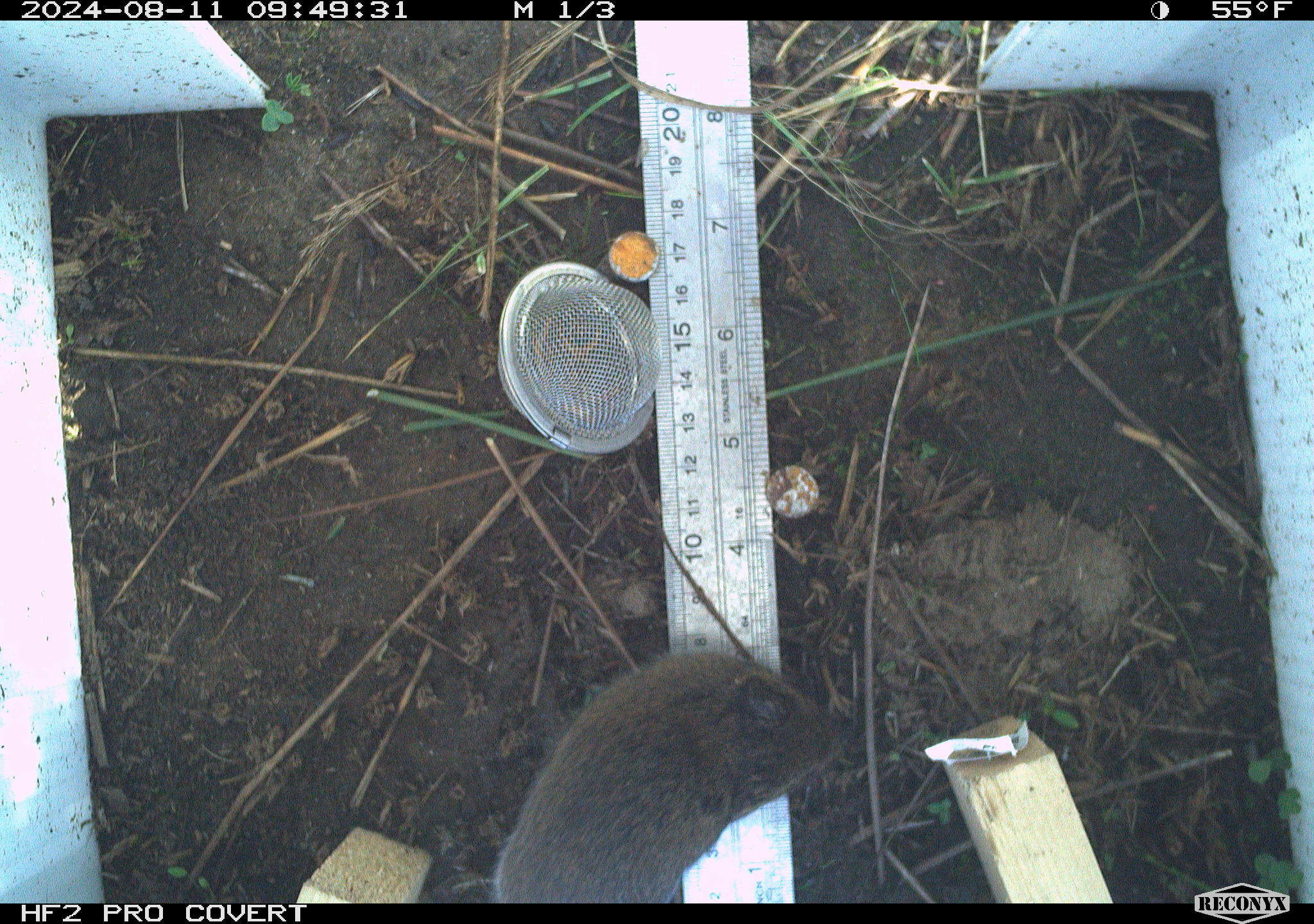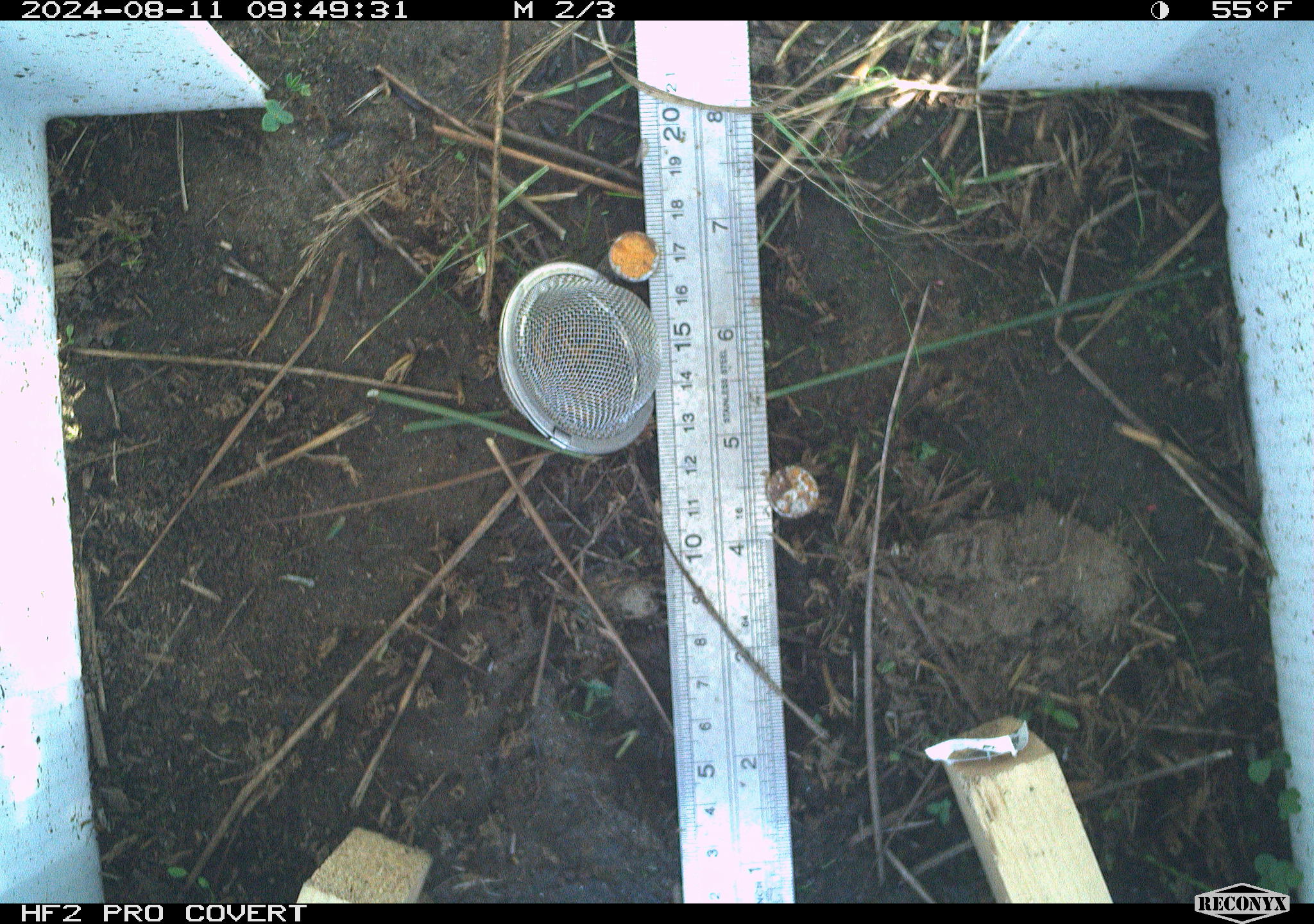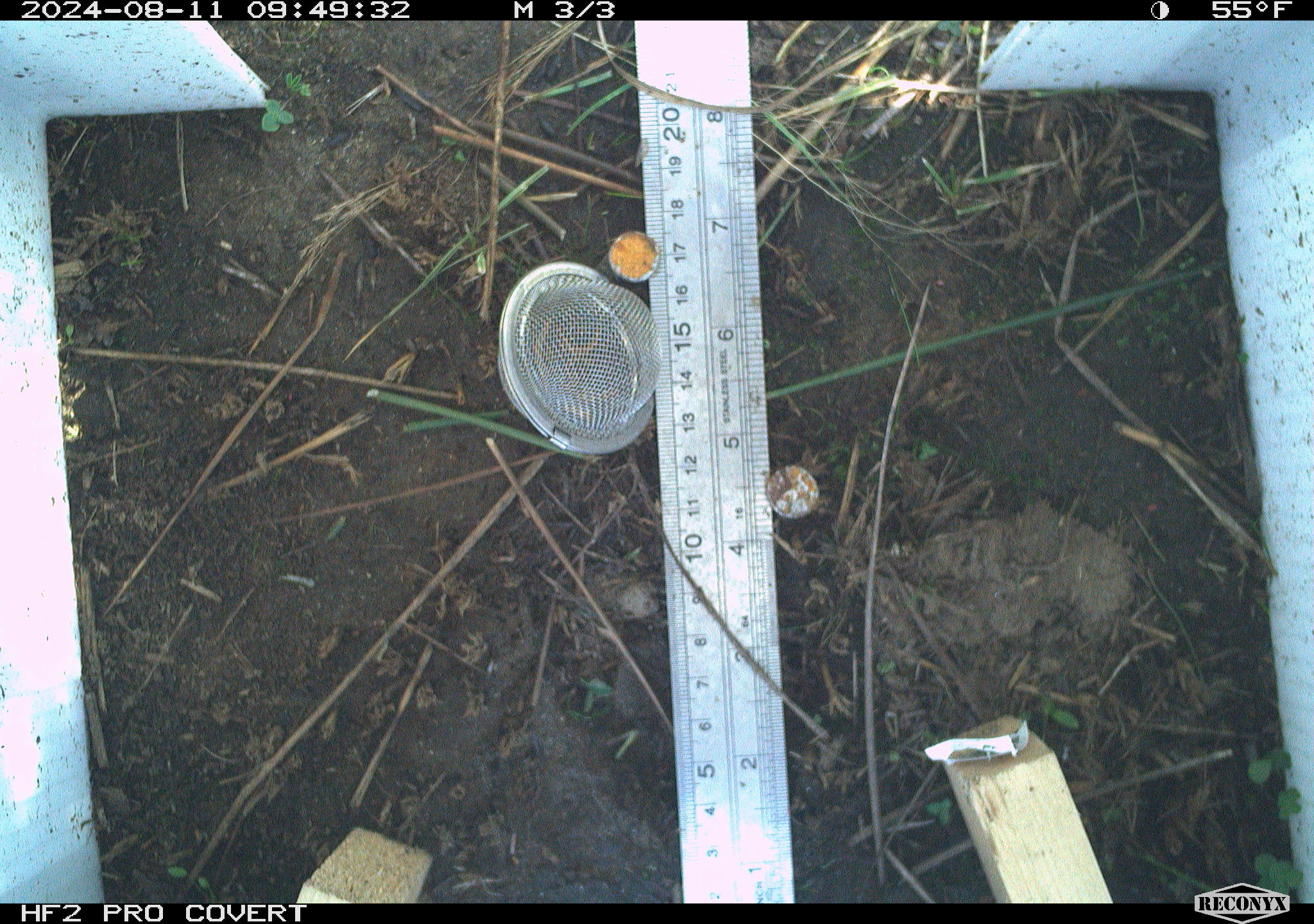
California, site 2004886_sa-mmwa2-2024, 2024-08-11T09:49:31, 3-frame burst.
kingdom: Animalia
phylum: Chordata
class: Mammalia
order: Rodentia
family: Cricetidae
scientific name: Arvicolinae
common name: voles, lemmings, and muskrats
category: arvicolinae subfamily